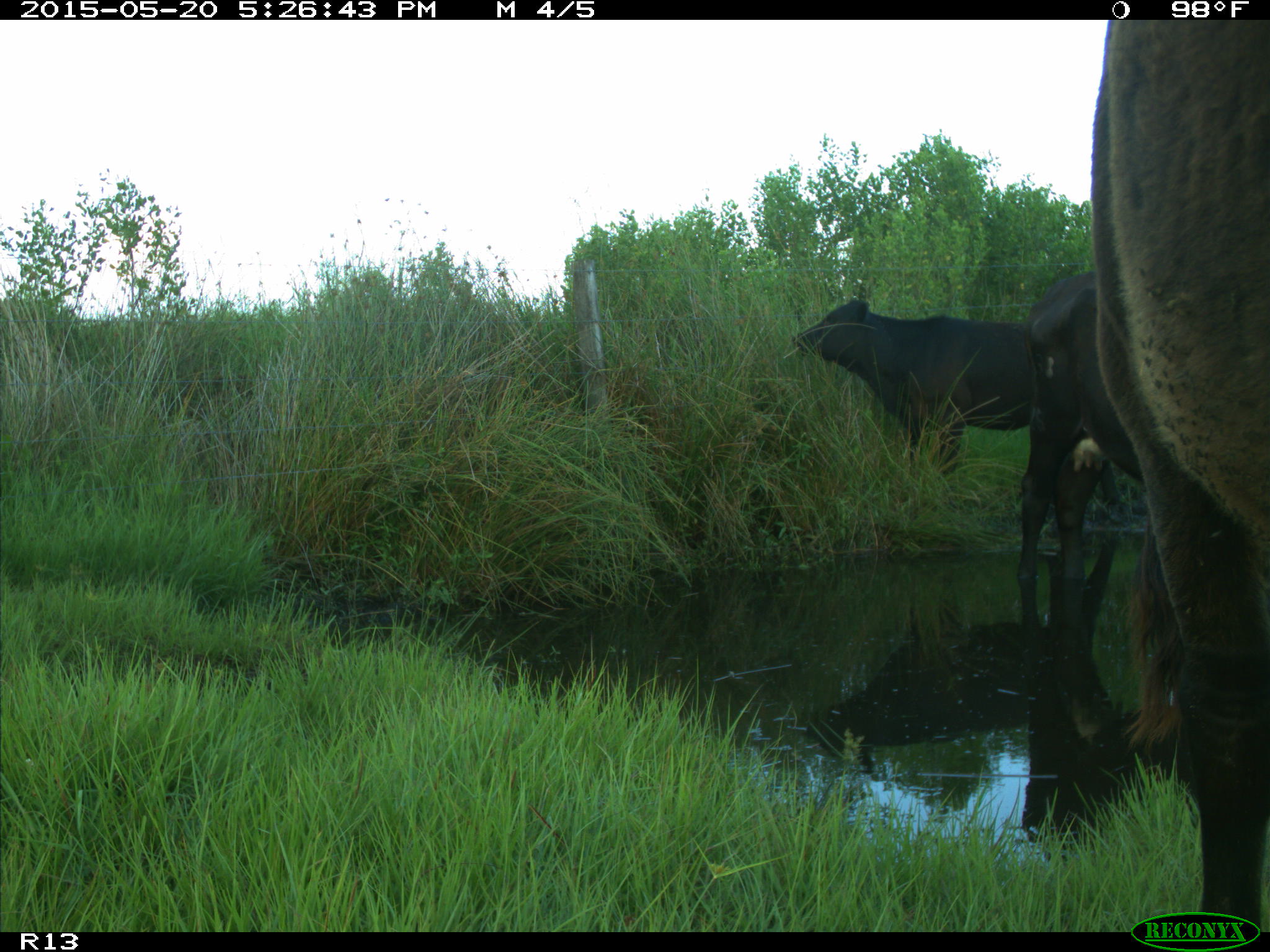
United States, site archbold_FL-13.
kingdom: Animalia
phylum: Chordata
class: Mammalia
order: Artiodactyla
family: Bovidae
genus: Bos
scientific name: Bos taurus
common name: domestic cow